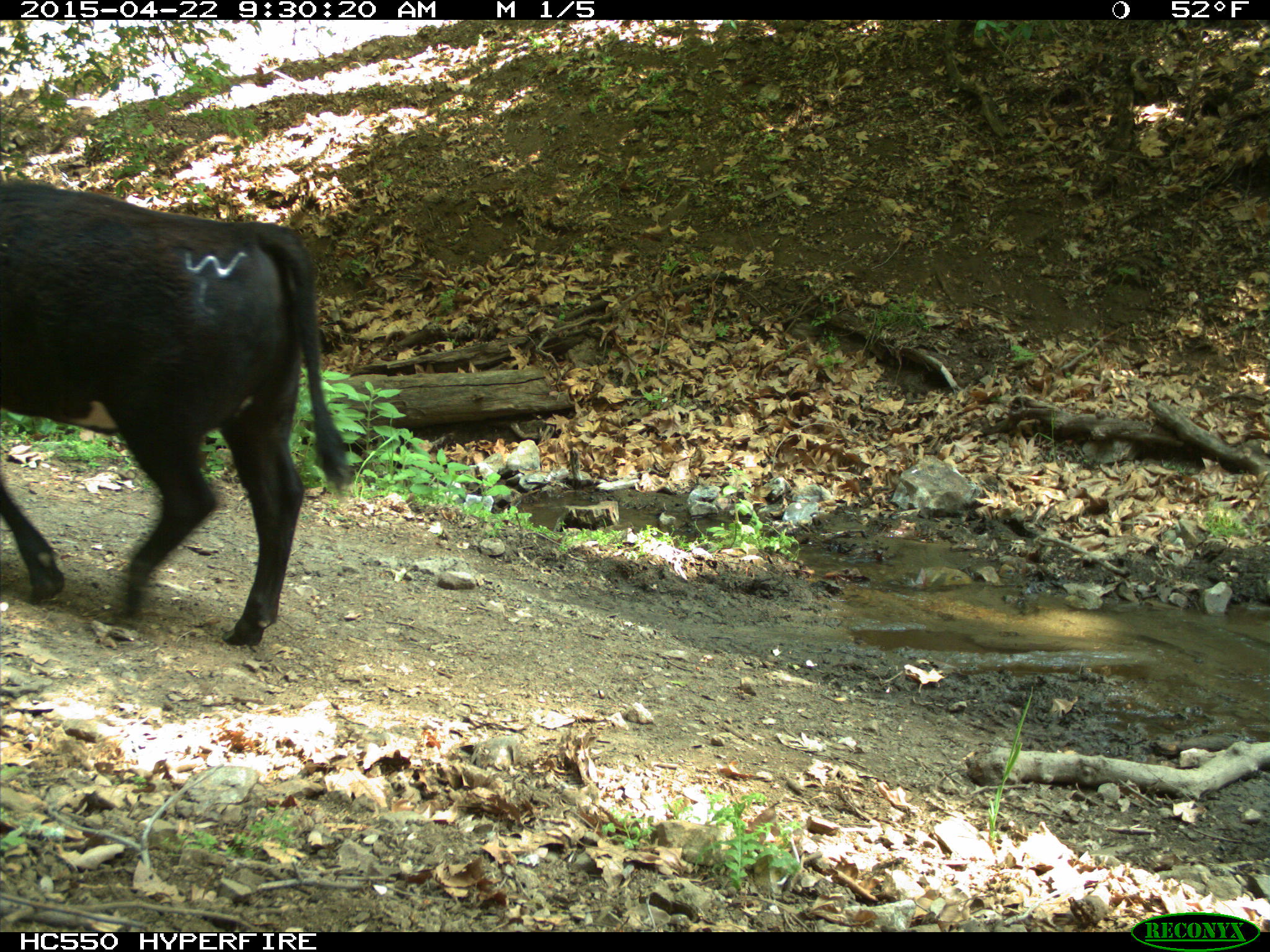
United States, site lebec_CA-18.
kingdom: Animalia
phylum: Chordata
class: Mammalia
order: Artiodactyla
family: Bovidae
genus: Bos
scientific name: Bos taurus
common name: domestic cow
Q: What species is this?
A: Bos taurus (domestic cow).